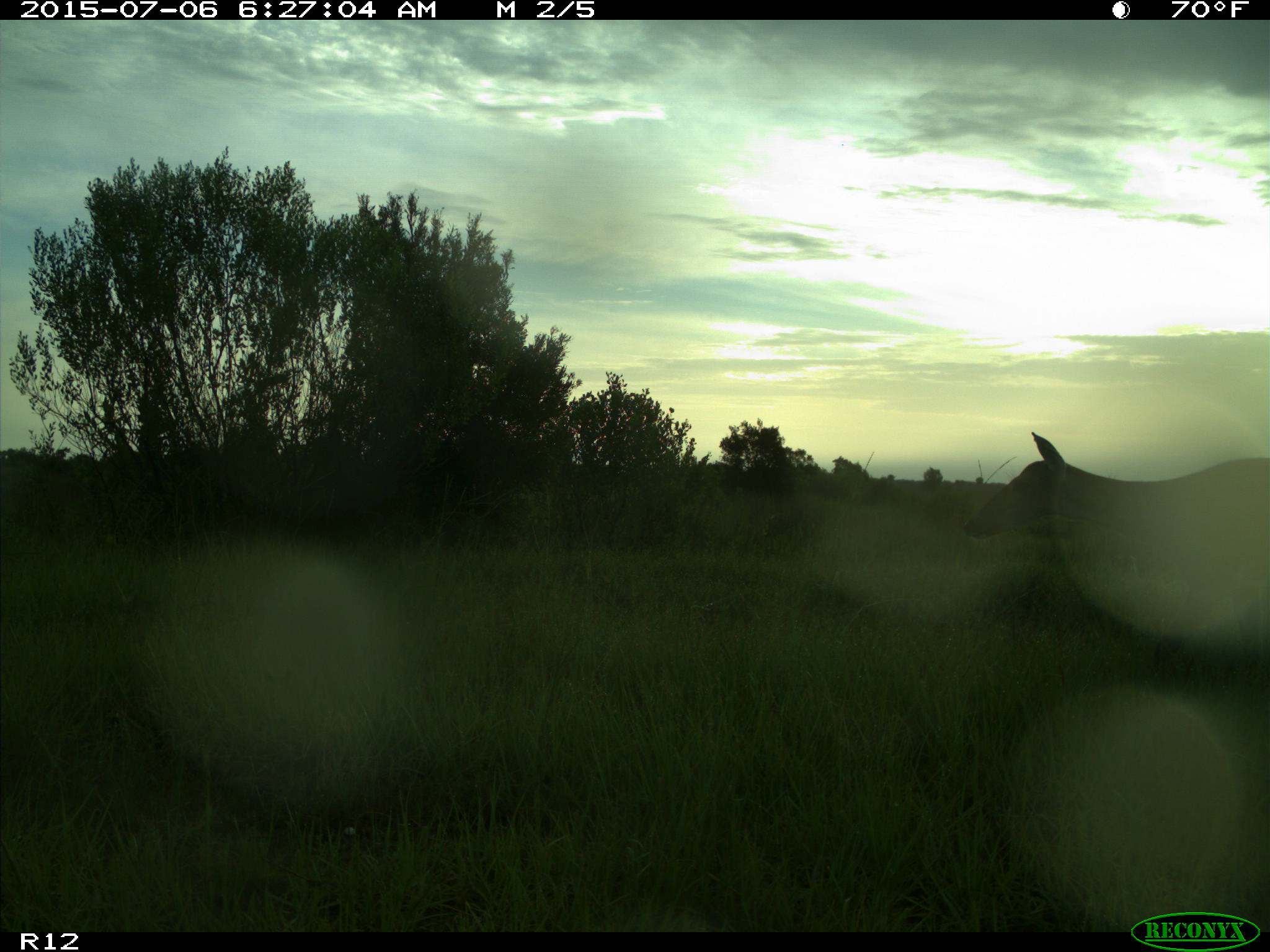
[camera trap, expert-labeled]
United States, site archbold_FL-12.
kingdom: Animalia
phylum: Chordata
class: Mammalia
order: Artiodactyla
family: Cervidae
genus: Odocoileus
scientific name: Odocoileus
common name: deer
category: unidentified deer